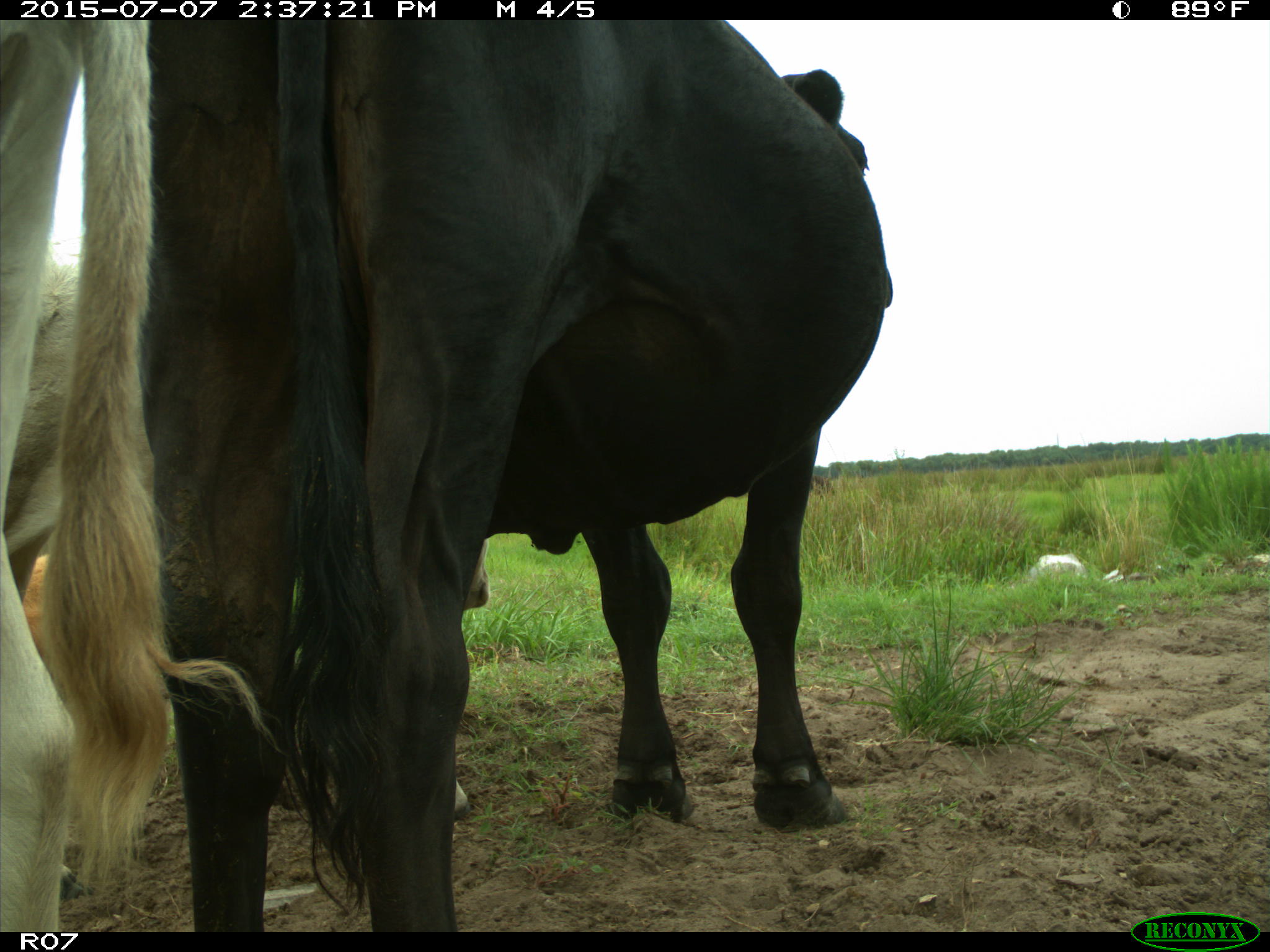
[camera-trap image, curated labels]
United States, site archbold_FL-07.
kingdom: Animalia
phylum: Chordata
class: Mammalia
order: Artiodactyla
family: Bovidae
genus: Bos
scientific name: Bos taurus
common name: domestic cow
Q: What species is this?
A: Bos taurus (domestic cow).